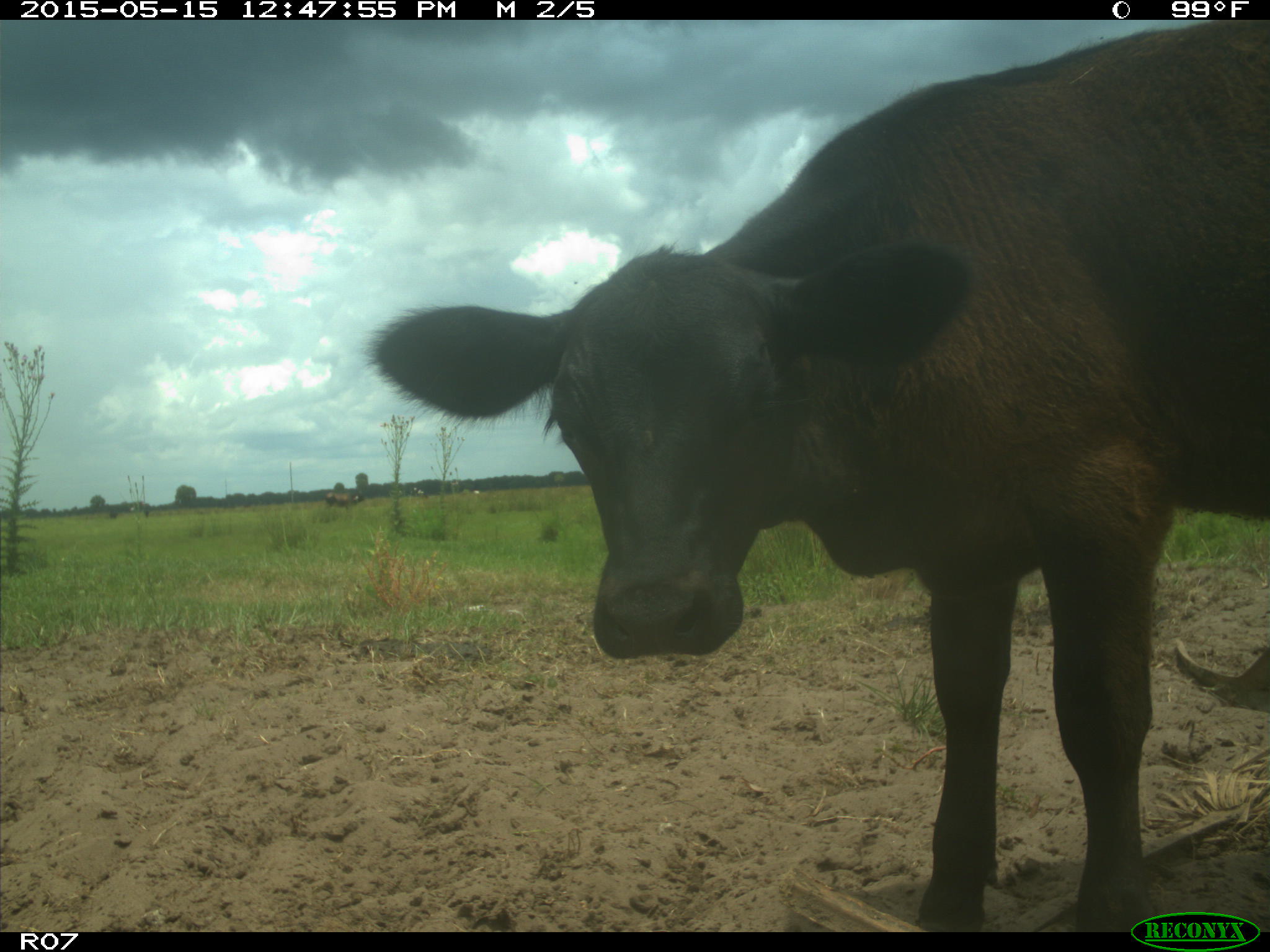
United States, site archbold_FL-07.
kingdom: Animalia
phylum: Chordata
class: Mammalia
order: Artiodactyla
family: Bovidae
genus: Bos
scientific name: Bos taurus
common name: domestic cow